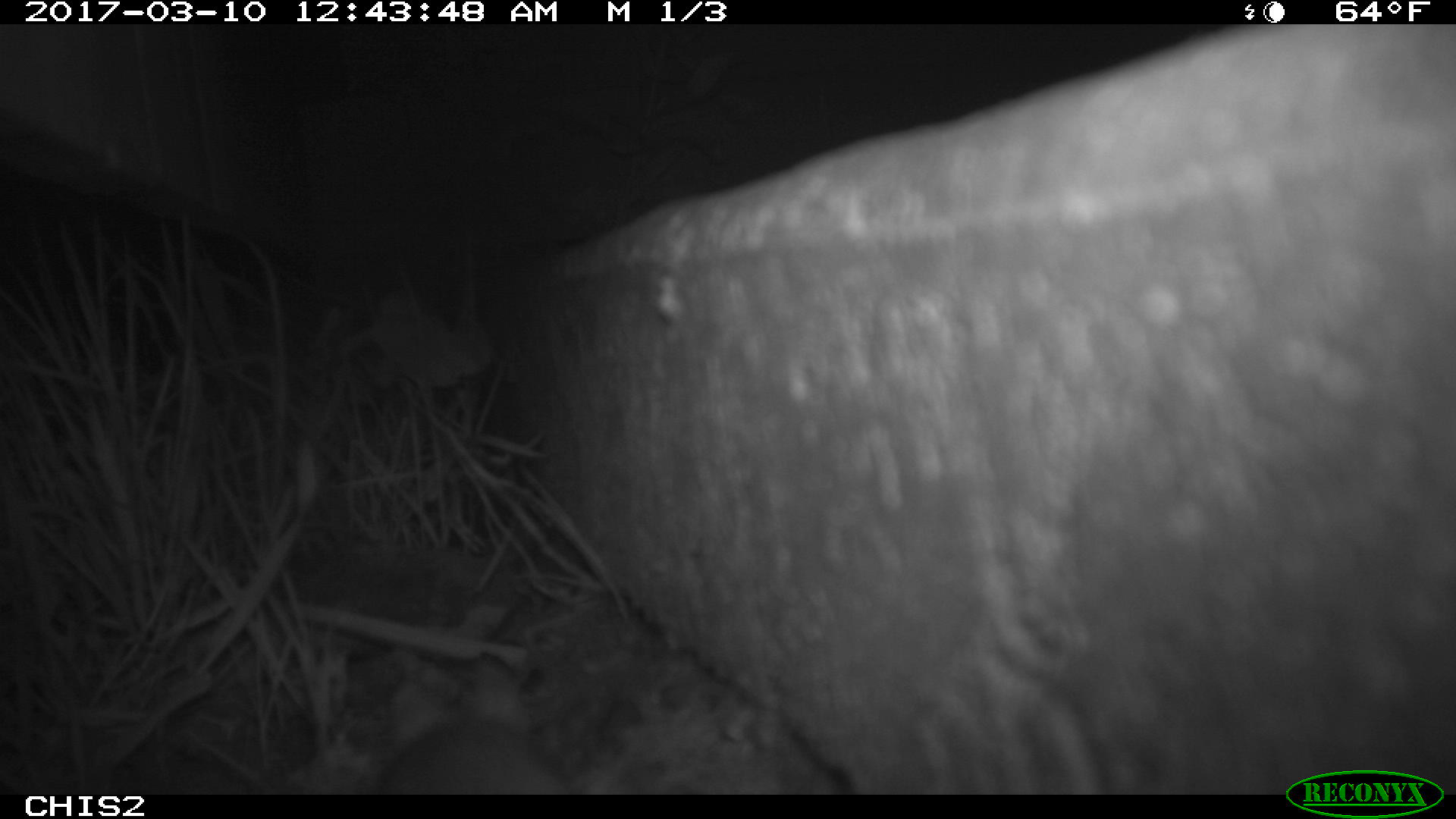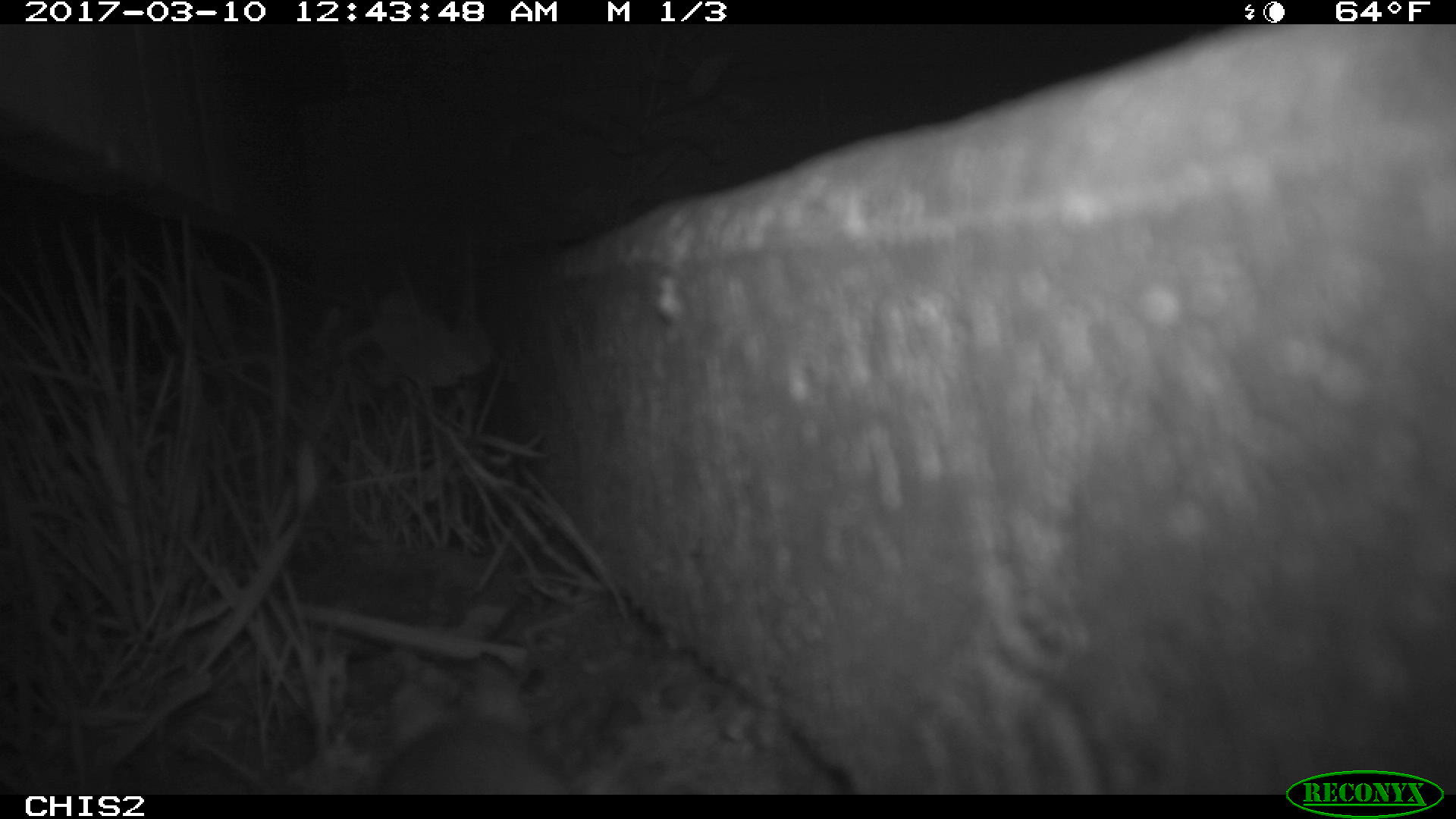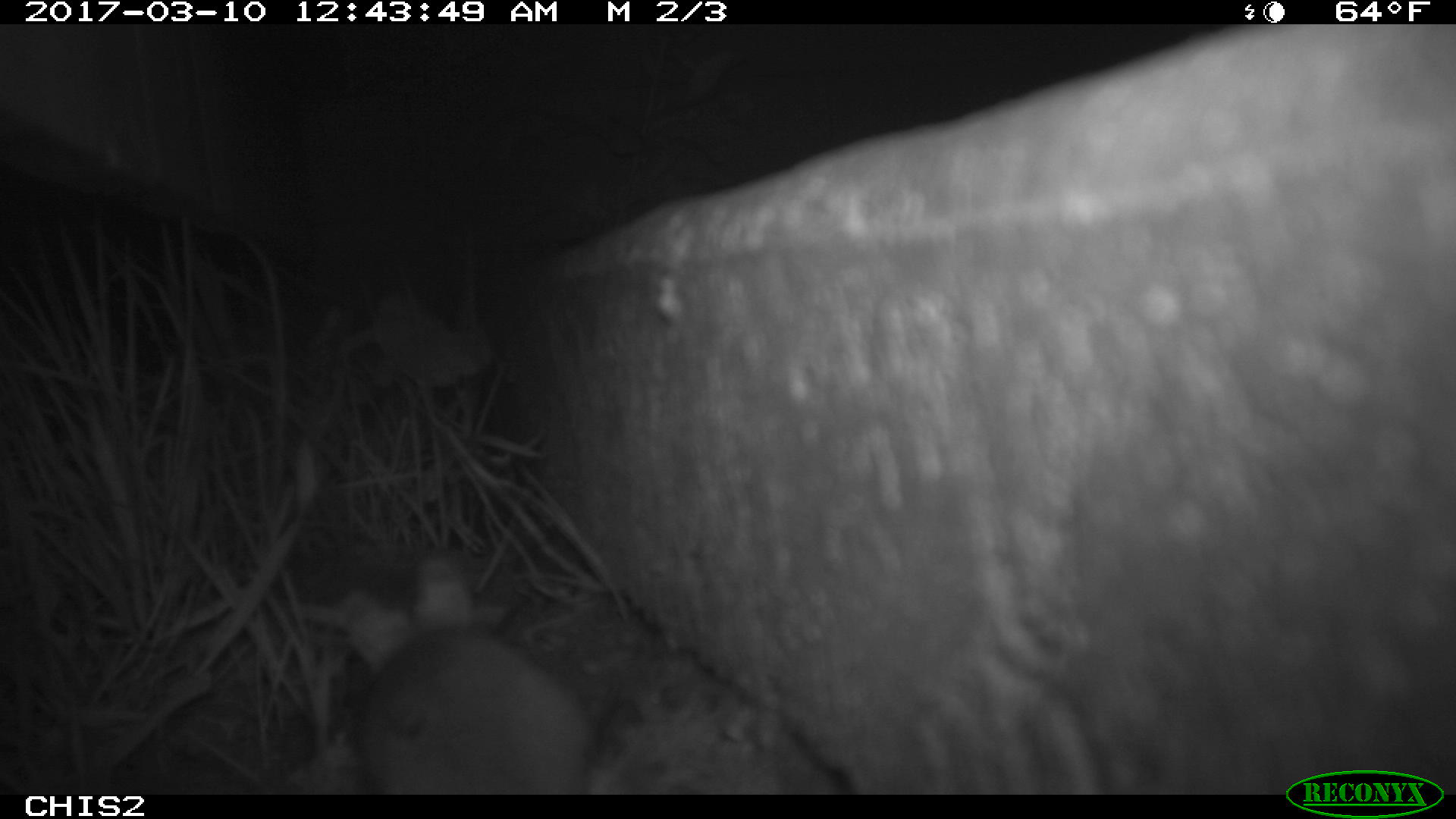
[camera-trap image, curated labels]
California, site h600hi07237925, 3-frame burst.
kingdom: Animalia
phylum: Chordata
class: Mammalia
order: Rodentia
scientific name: Rodentia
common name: rodent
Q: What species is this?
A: Rodent (Rodentia).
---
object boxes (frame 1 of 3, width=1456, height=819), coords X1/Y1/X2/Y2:
rodent: 363/653/576/793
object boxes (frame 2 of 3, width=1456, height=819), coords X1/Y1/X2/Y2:
rodent: 375/659/573/795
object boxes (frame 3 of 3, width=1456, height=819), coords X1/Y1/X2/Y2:
rodent: 337/557/590/794